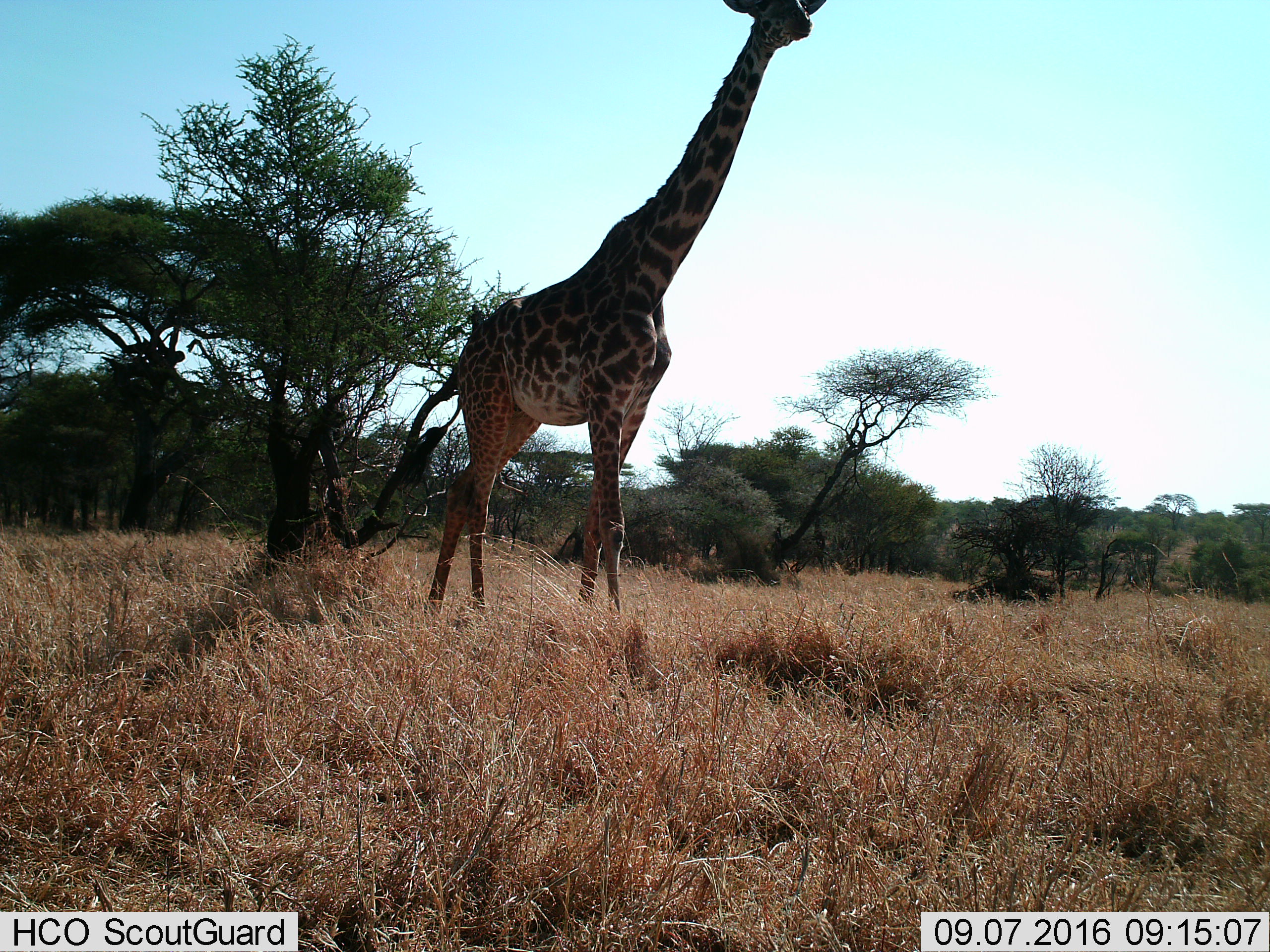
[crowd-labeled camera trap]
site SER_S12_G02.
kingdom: Animalia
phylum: Chordata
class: Mammalia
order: Artiodactyla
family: Giraffidae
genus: Giraffa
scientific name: Giraffa camelopardalis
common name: giraffe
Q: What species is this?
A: Giraffe (Giraffa camelopardalis).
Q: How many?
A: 1.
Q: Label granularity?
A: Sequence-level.